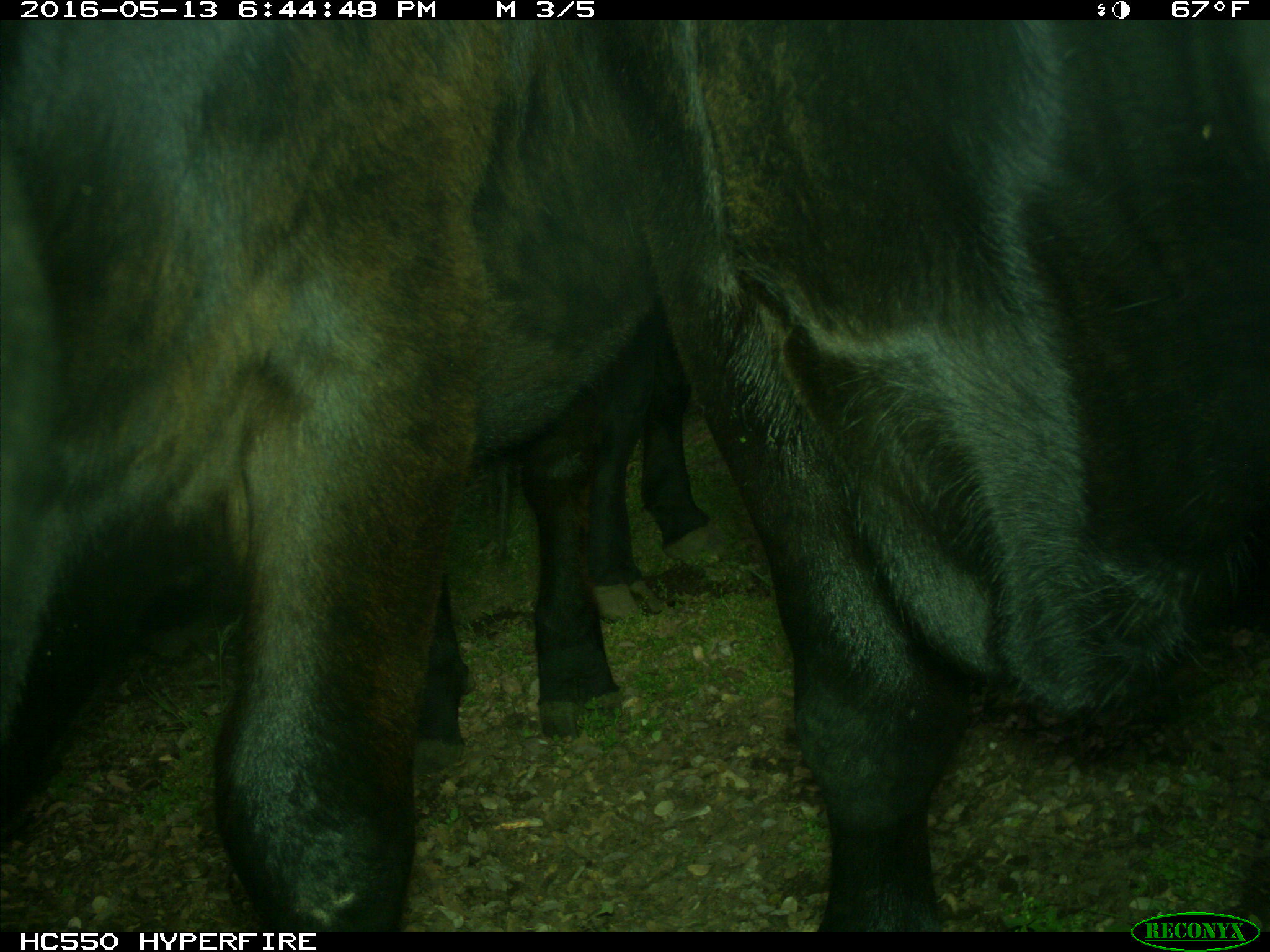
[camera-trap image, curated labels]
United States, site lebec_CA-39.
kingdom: Animalia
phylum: Chordata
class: Mammalia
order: Artiodactyla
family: Bovidae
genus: Bos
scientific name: Bos taurus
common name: domestic cow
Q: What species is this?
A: Bos taurus (domestic cow).